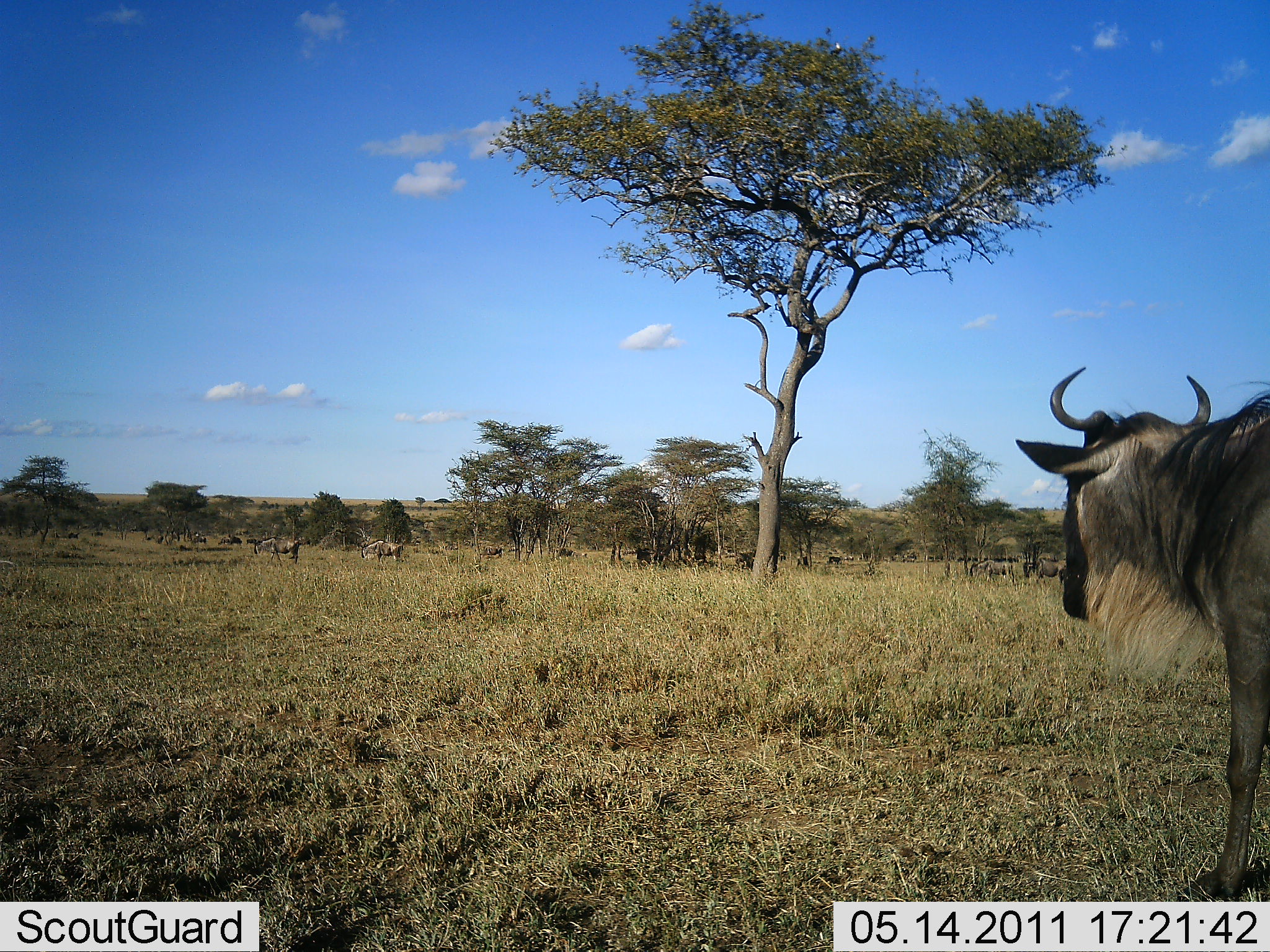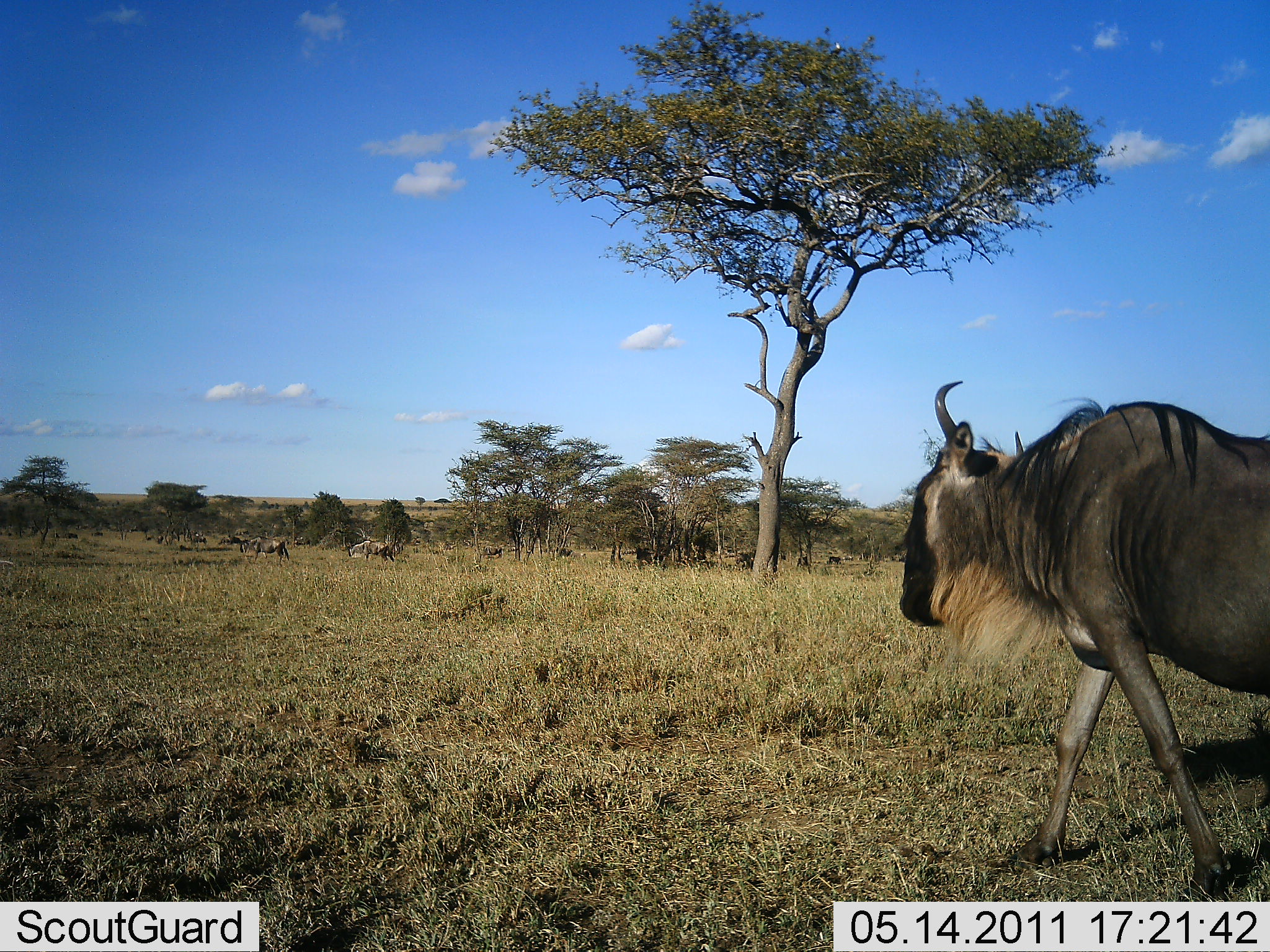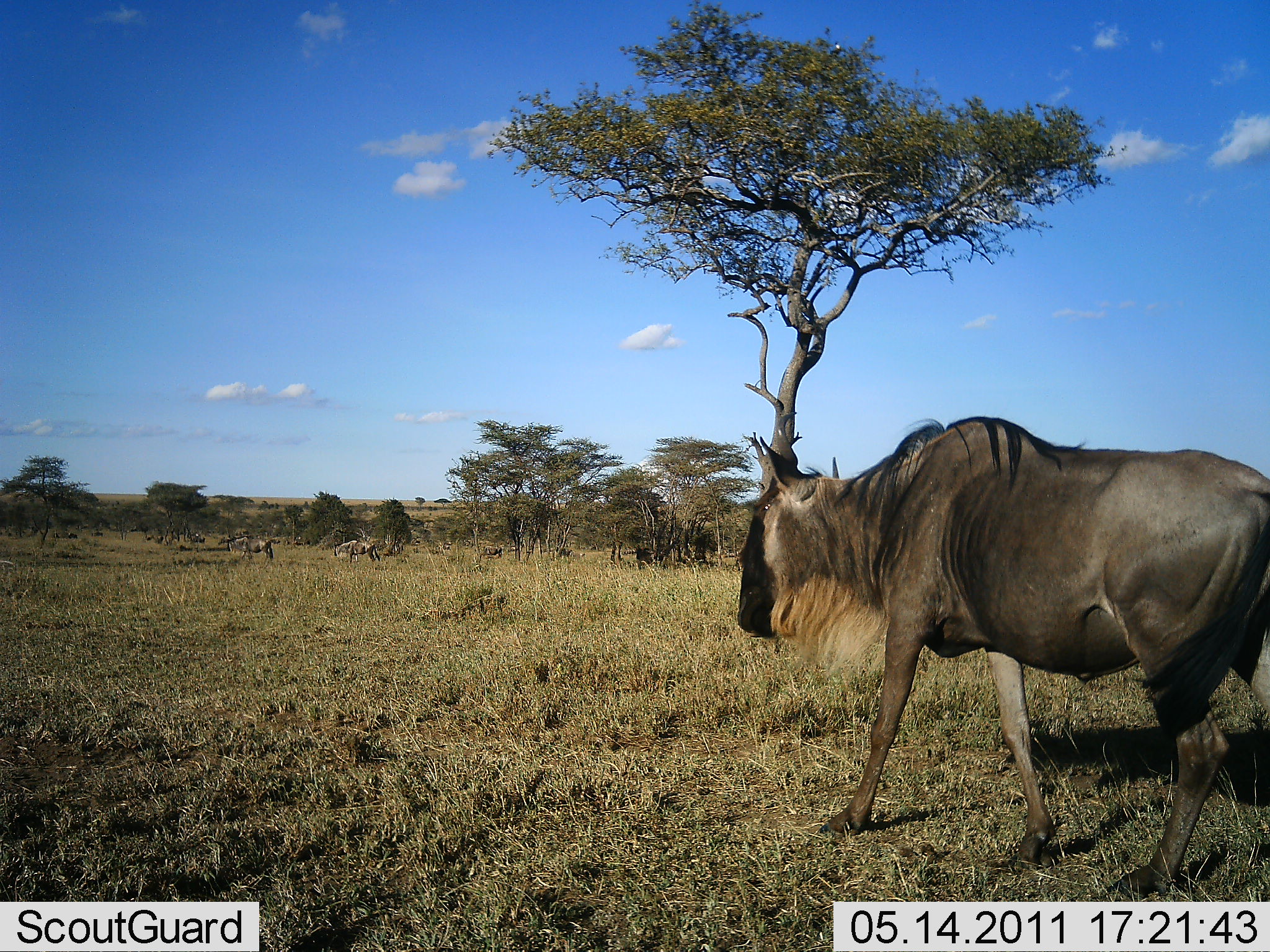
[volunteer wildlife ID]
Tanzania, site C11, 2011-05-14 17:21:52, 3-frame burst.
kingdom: Animalia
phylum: Chordata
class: Mammalia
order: Artiodactyla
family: Bovidae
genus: Connochaetes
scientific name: Connochaetes taurinus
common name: blue wildebeest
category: wildebeest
Wildebeest (blue wildebeest) (Connochaetes taurinus), count 8. Behavior (volunteer vote fractions): standing 27%, resting 0%, moving 100%, interacting 0%. Young present (vote fraction): 0%. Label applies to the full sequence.